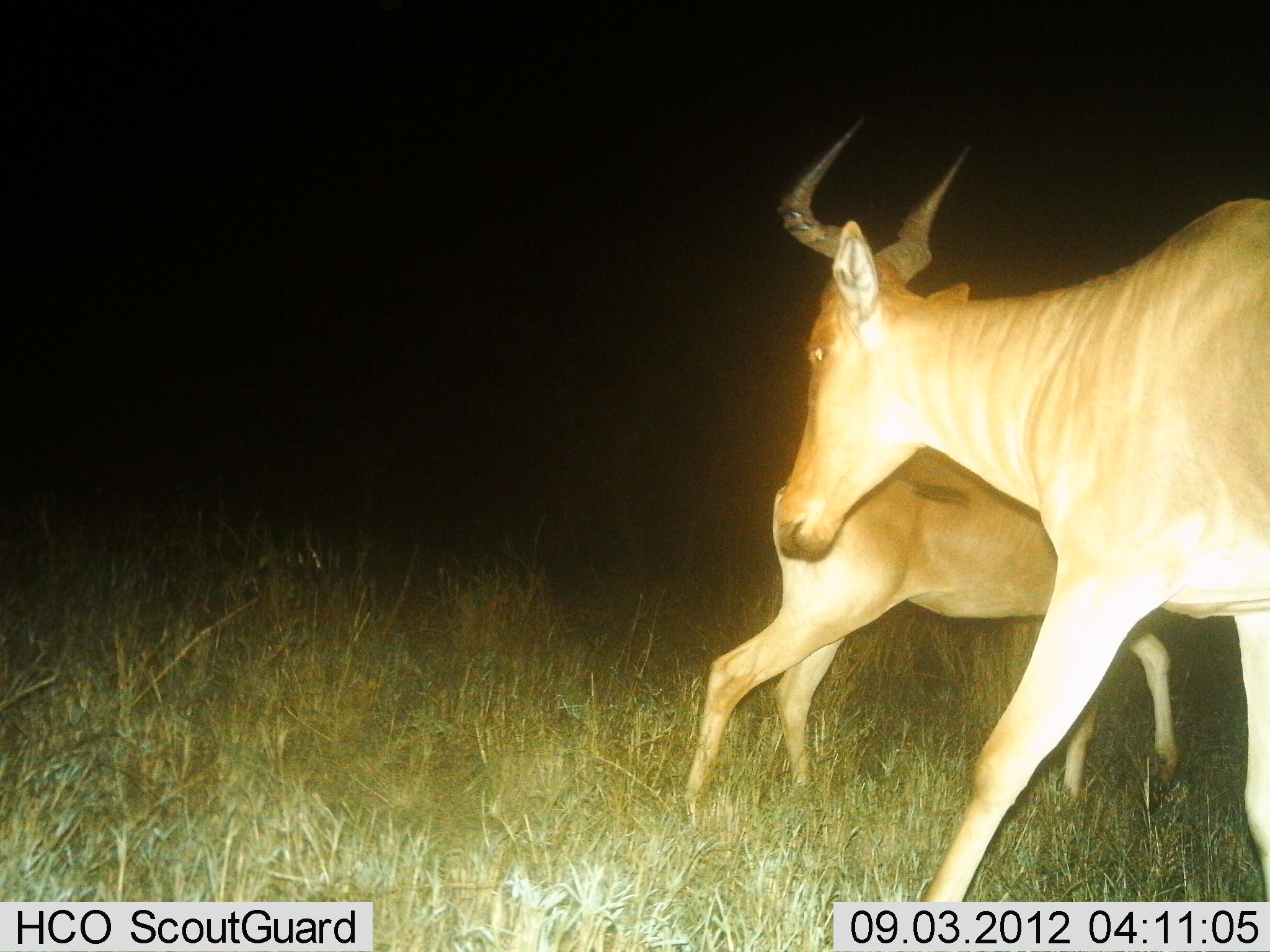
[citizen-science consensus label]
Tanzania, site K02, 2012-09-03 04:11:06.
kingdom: Animalia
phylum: Chordata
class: Mammalia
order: Artiodactyla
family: Bovidae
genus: Alcelaphus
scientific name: Alcelaphus buselaphus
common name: hartebeest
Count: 2.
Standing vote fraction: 30%.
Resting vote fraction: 0%.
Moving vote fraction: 70%.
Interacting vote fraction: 0%.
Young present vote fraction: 20%.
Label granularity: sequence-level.